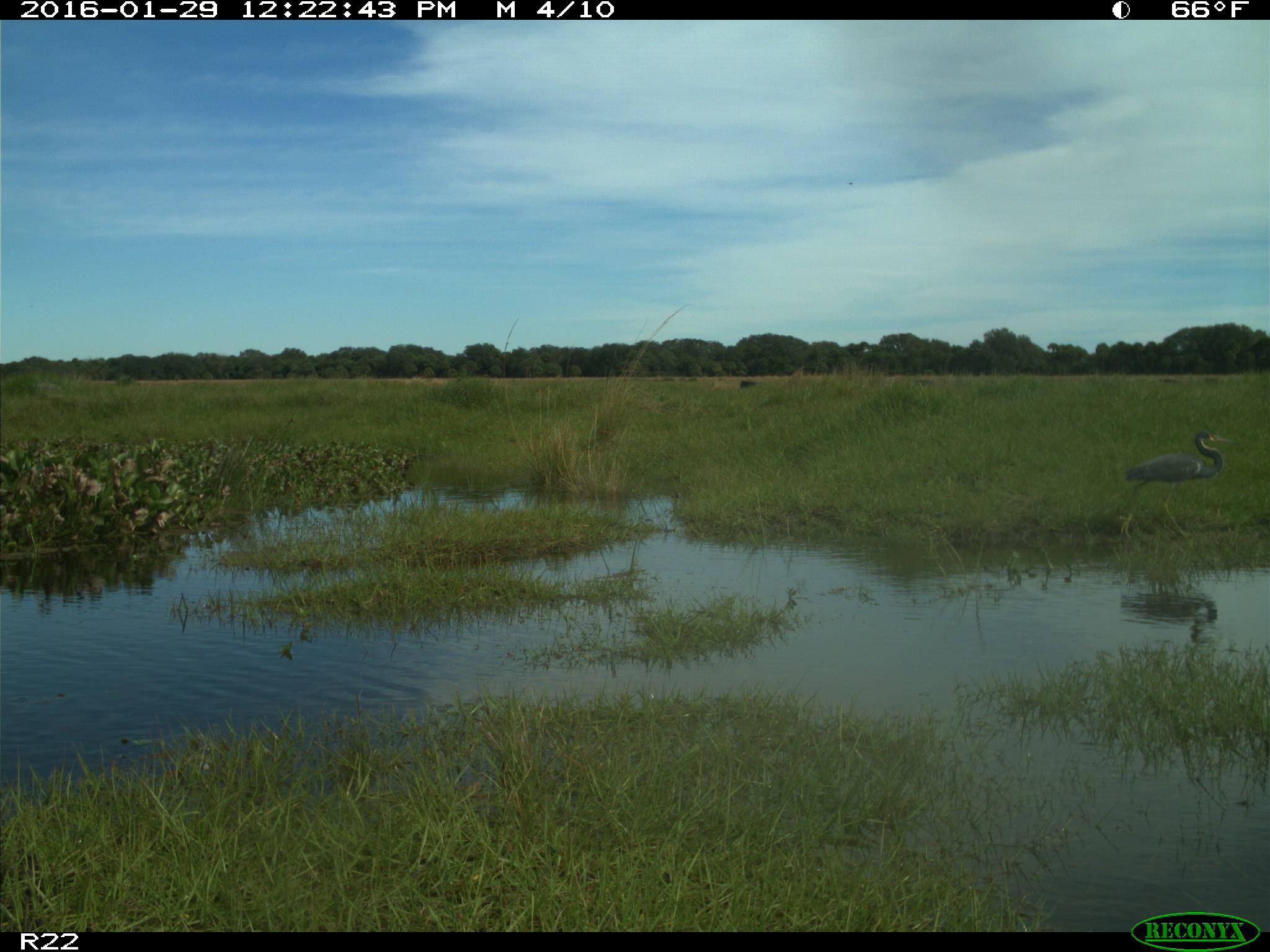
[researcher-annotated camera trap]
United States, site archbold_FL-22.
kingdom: Animalia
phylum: Chordata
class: Aves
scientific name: Aves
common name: birds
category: unidentified bird